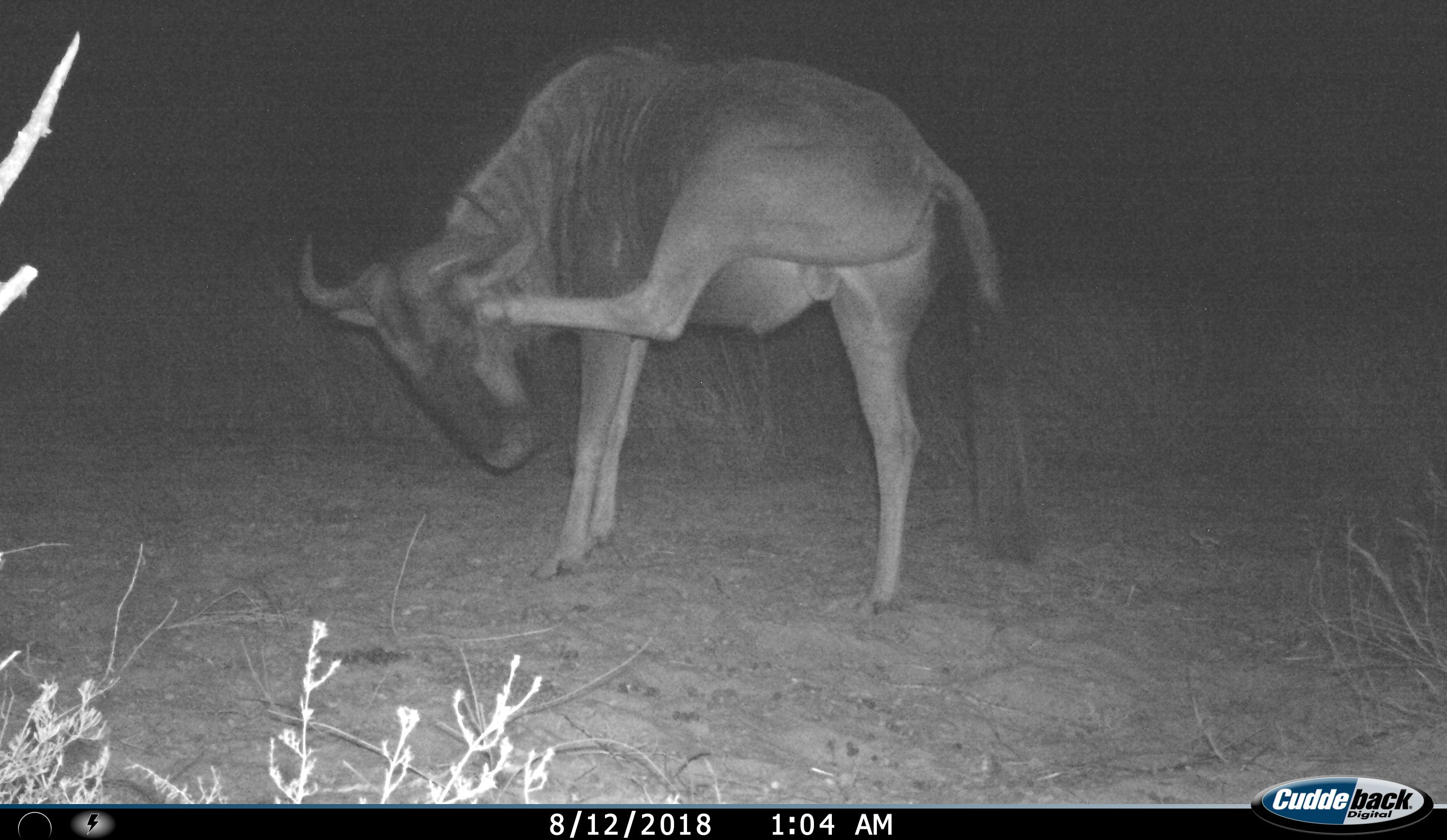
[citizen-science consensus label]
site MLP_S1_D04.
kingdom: Animalia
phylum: Chordata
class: Mammalia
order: Artiodactyla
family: Bovidae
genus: Connochaetes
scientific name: Connochaetes taurinus taurinus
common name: blue wildebeest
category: wildebeestblue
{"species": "wildebeestblue (blue wildebeest) (Connochaetes taurinus taurinus)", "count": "1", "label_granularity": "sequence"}